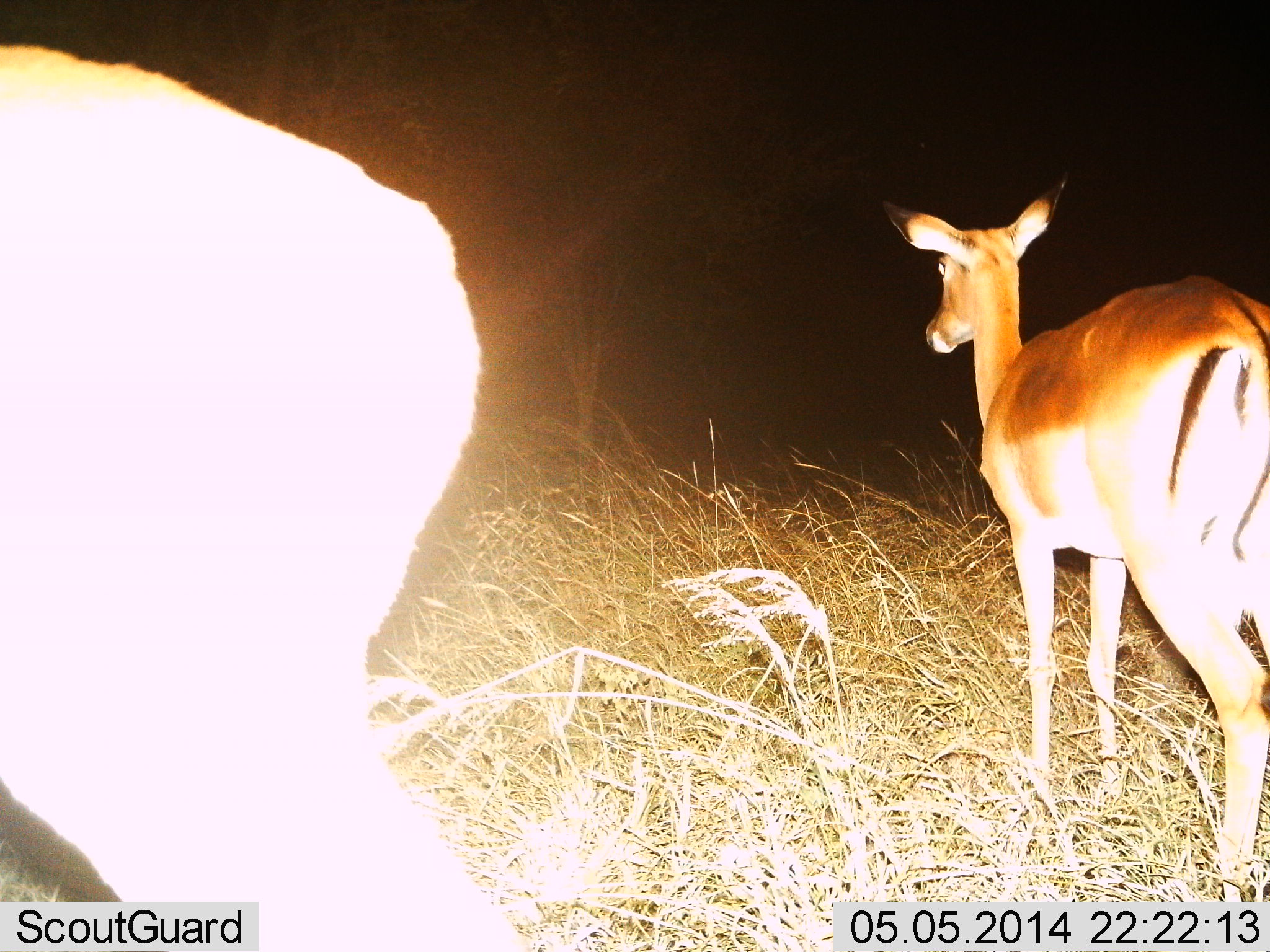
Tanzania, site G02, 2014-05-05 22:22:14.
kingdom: Animalia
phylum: Chordata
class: Mammalia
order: Artiodactyla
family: Bovidae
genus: Aepyceros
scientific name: Aepyceros melampus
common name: impala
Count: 2.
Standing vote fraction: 100%.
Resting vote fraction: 0%.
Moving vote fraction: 0%.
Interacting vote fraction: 0%.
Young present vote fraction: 0%.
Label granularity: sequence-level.